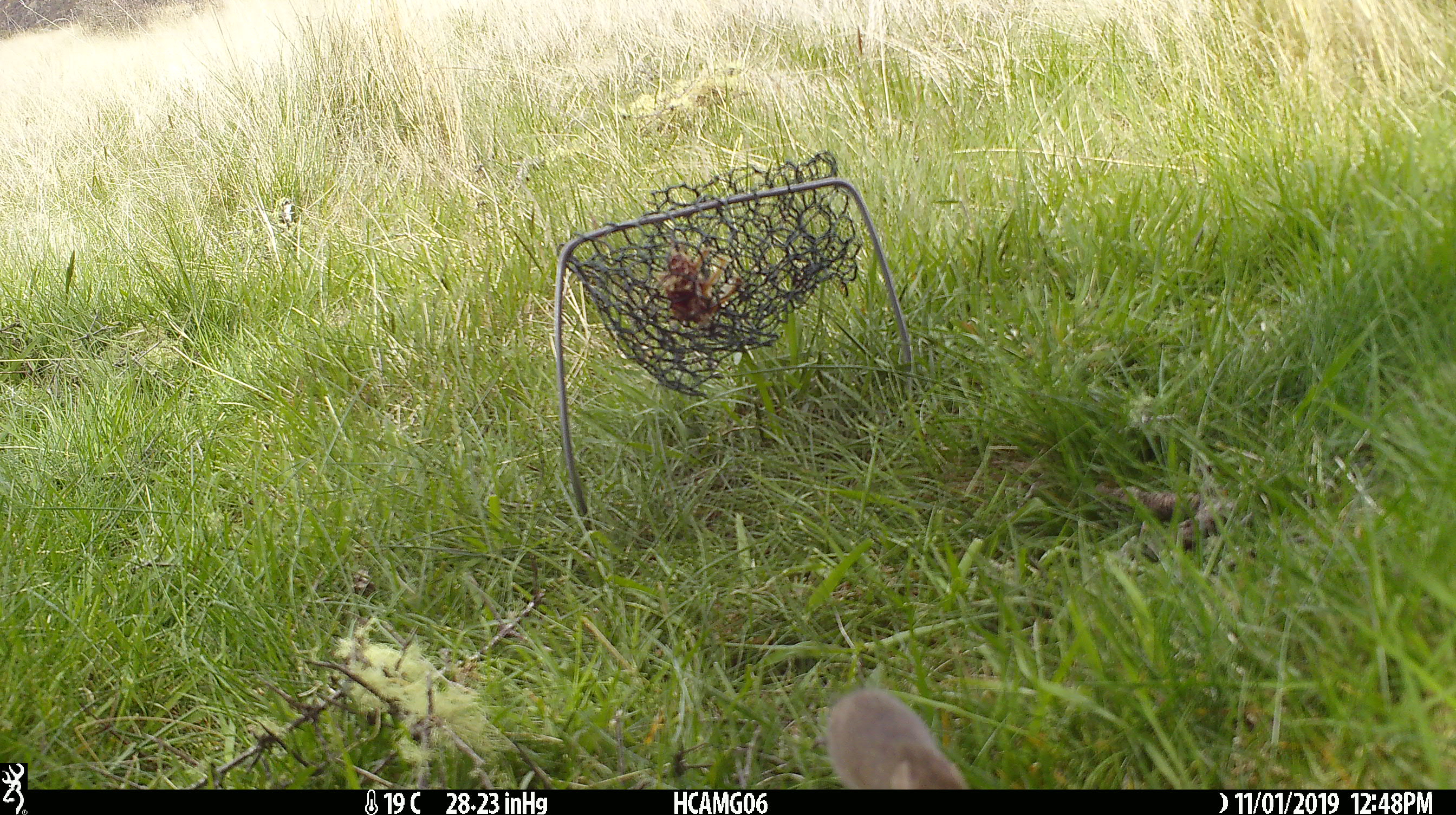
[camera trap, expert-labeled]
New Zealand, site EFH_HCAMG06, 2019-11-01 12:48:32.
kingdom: Animalia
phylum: Chordata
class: Mammalia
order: Rodentia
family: Muridae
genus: Mus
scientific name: Mus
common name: mouse